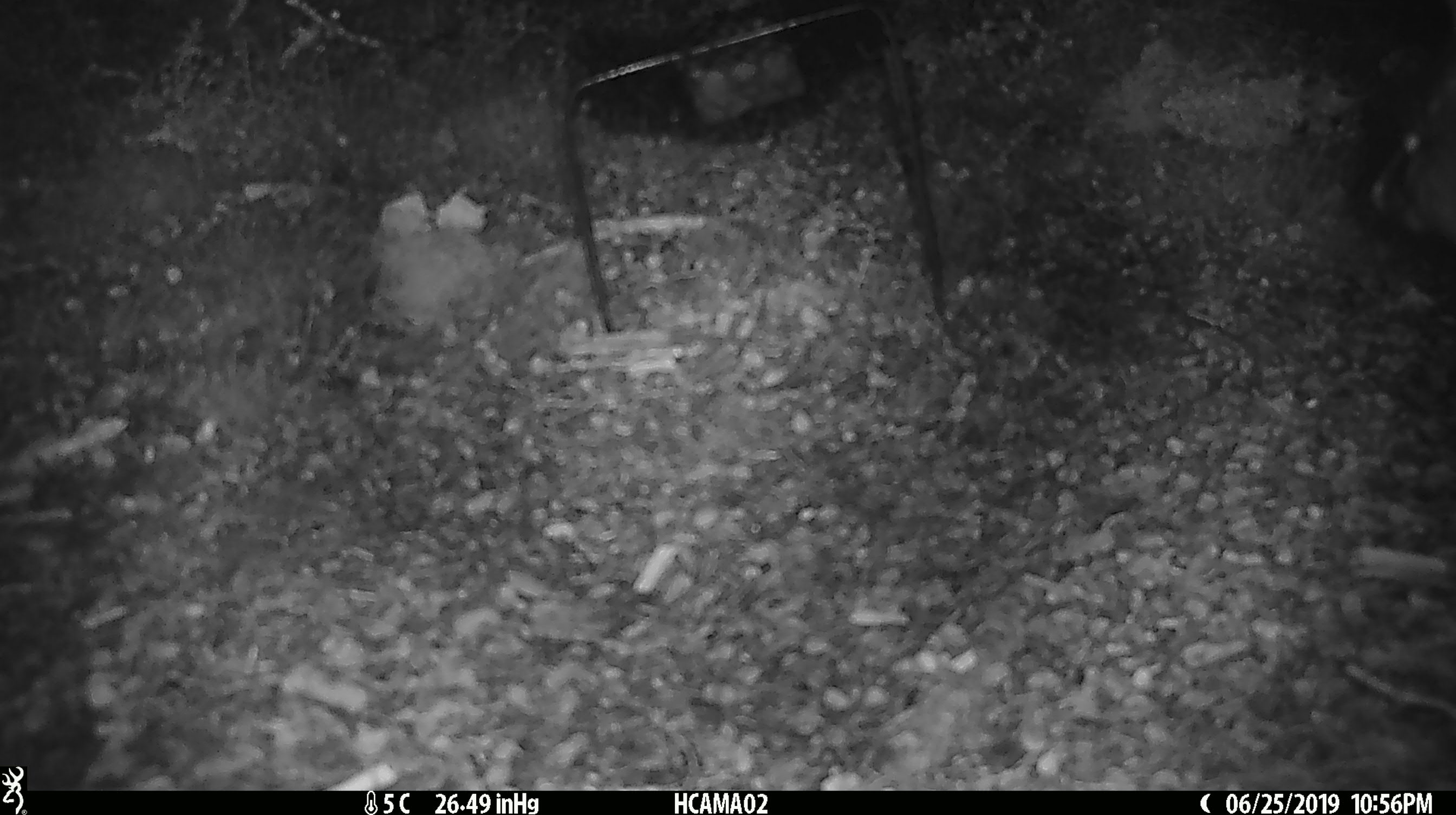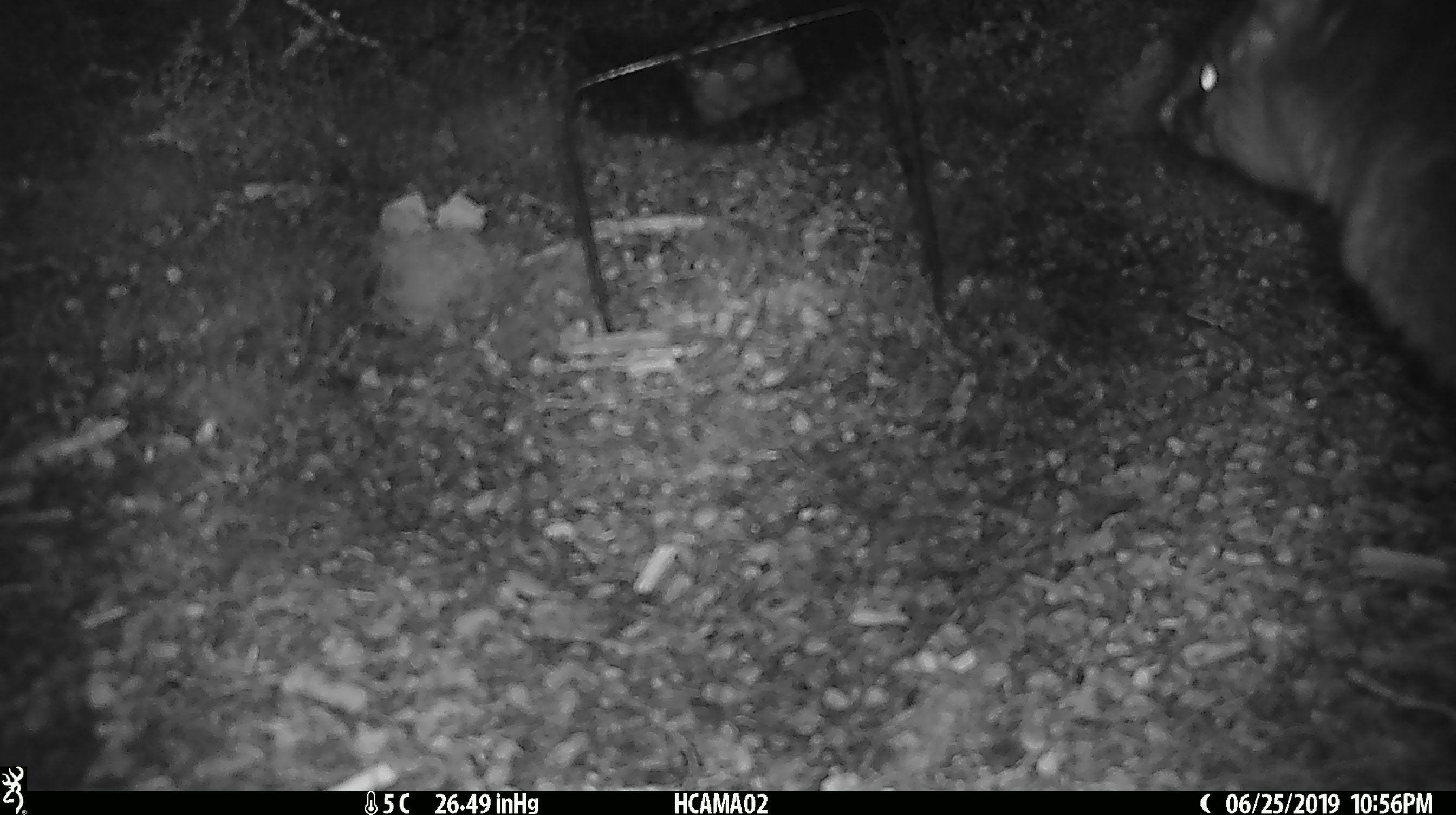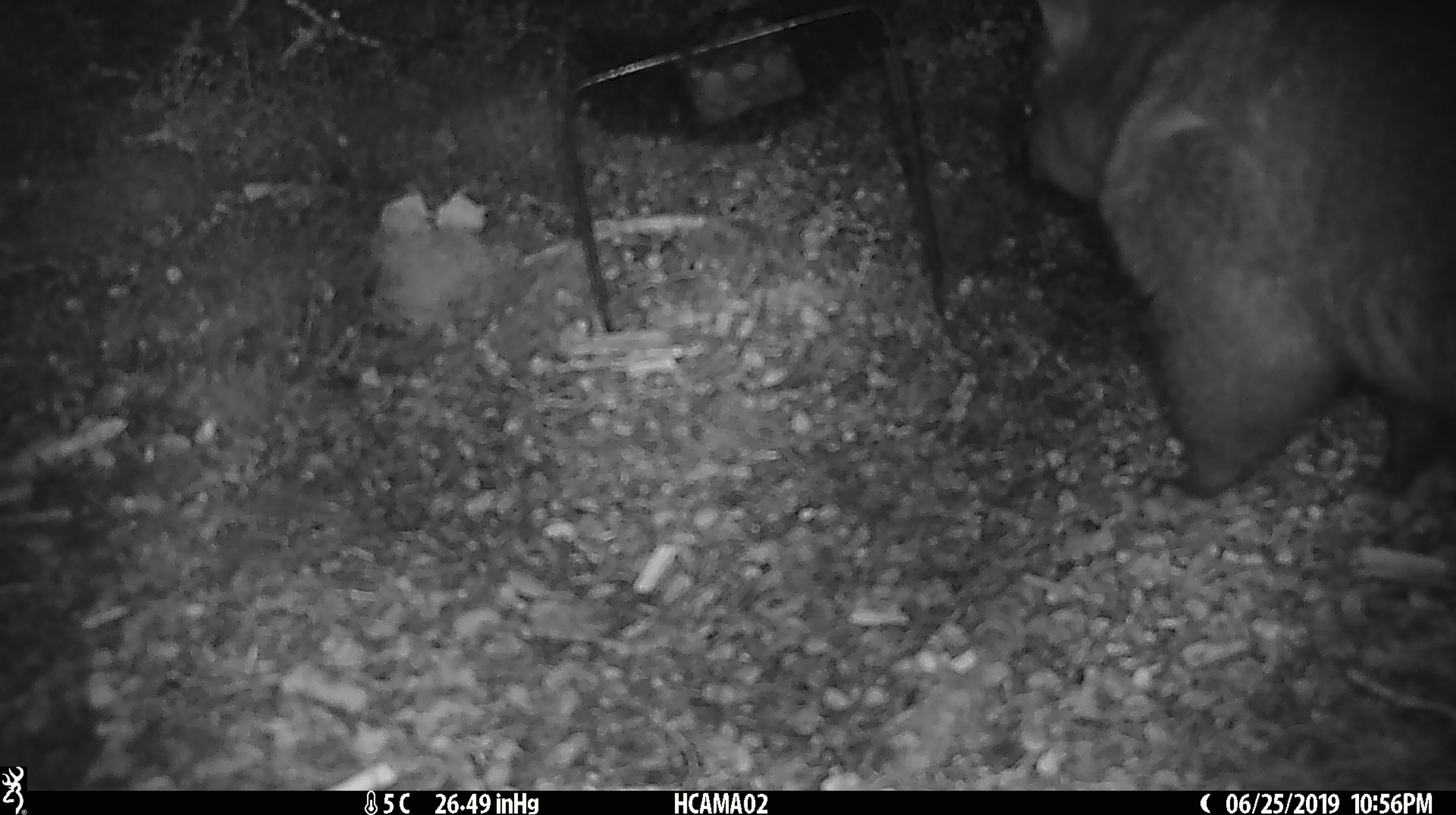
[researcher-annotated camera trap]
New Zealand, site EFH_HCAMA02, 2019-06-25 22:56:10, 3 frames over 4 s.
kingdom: Animalia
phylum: Chordata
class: Mammalia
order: Diprotodontia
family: Phalangeridae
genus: Trichosurus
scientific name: Trichosurus vulpecula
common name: common brushtail possum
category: possum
Possum (common brushtail possum) (Trichosurus vulpecula).